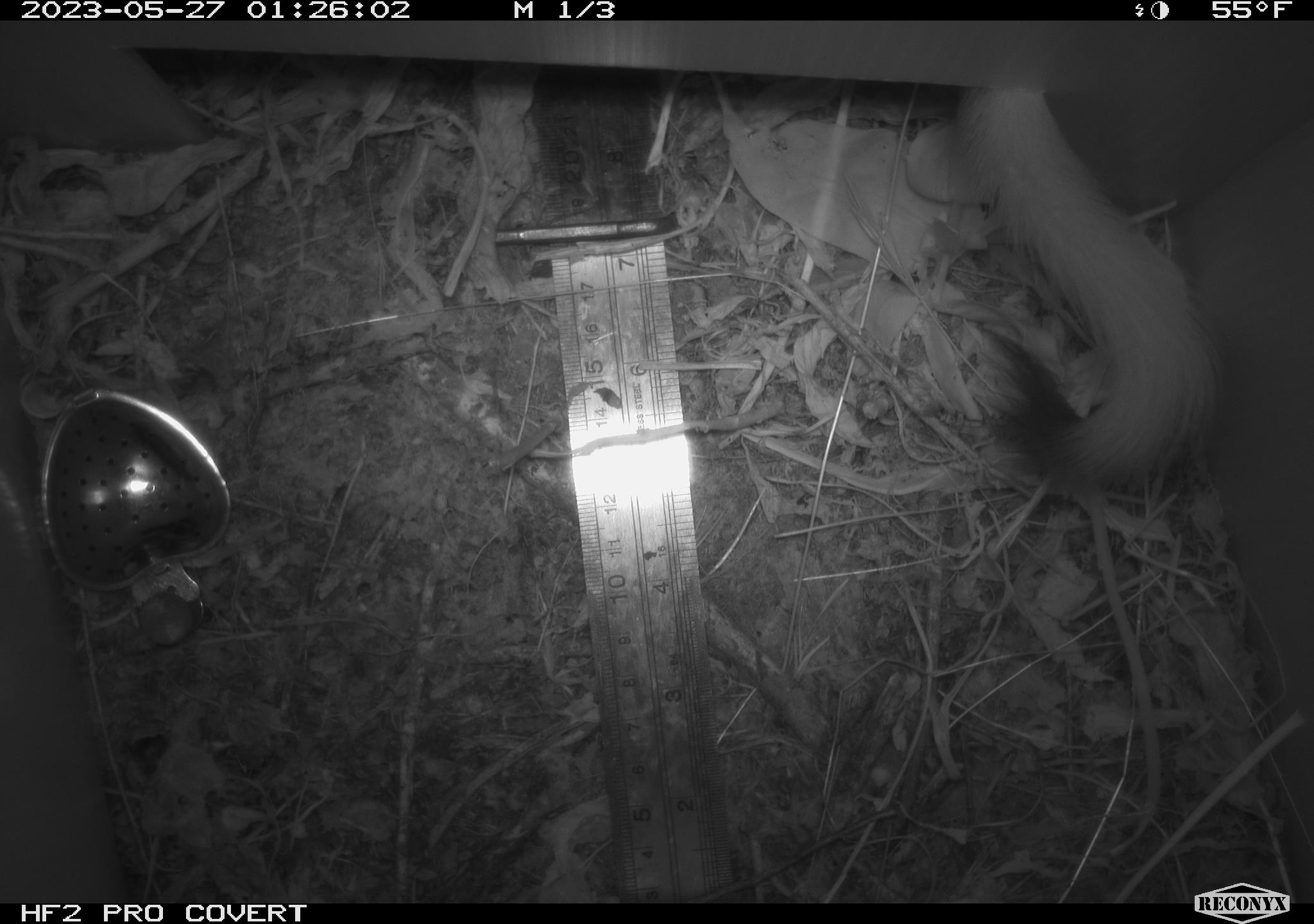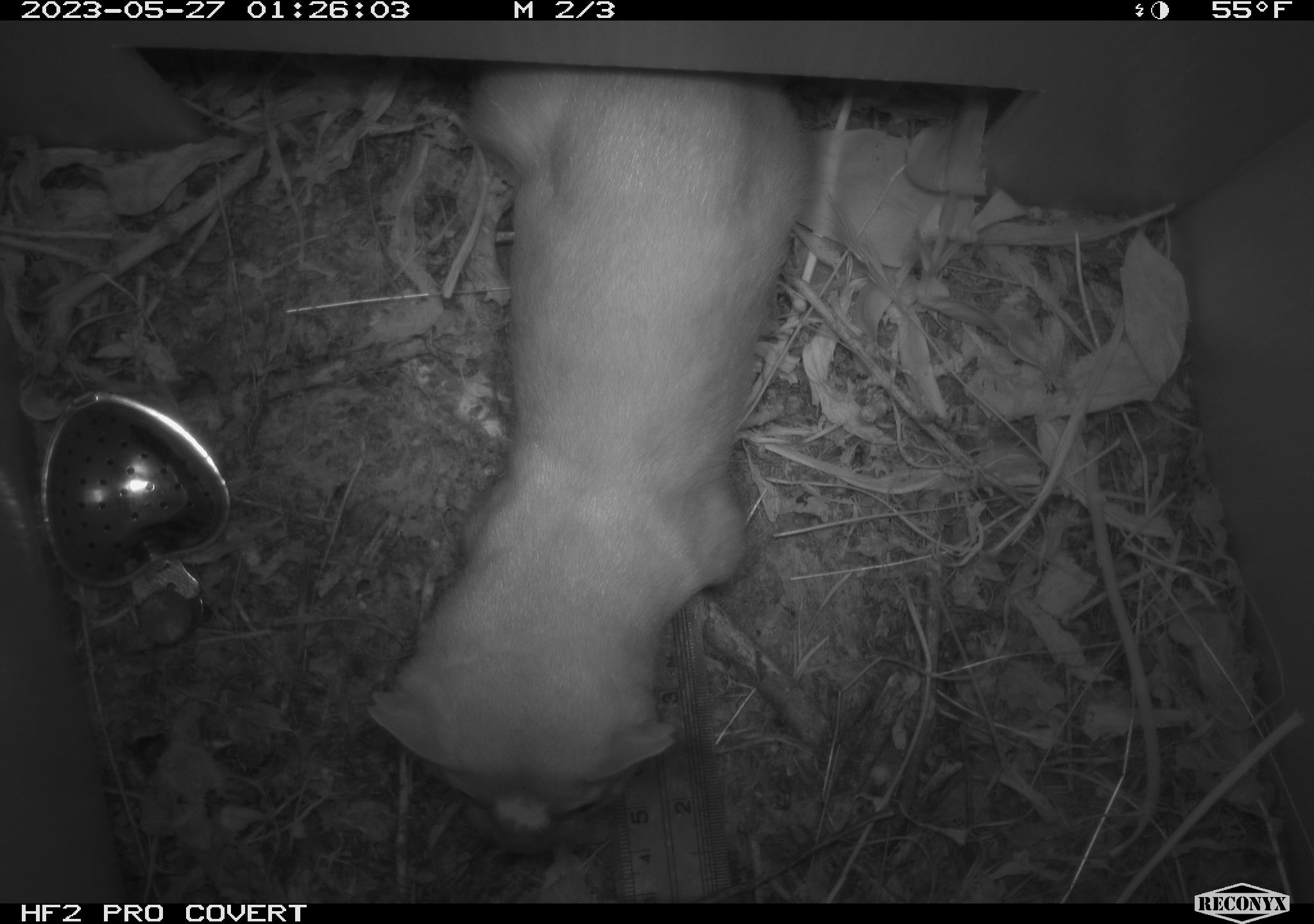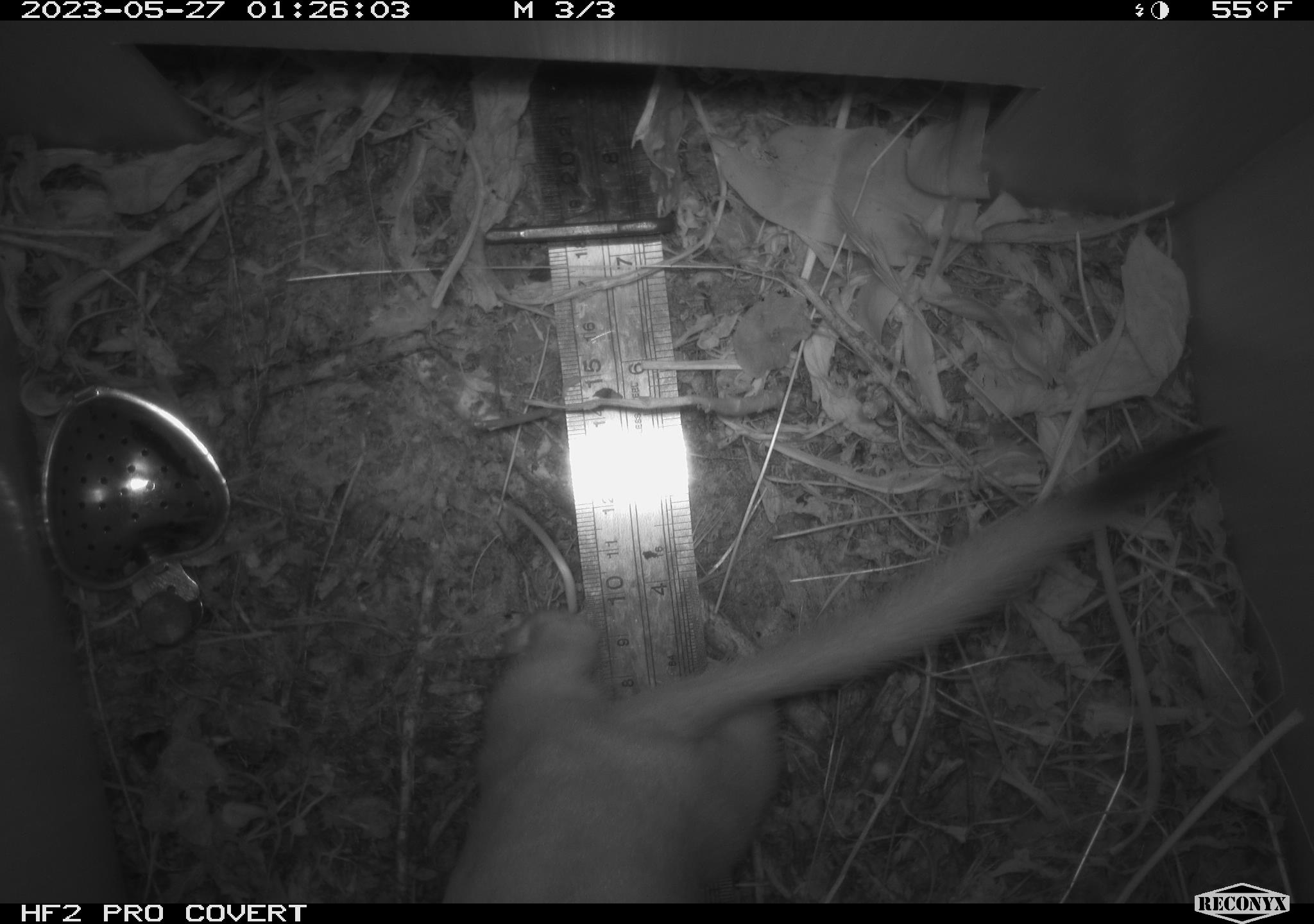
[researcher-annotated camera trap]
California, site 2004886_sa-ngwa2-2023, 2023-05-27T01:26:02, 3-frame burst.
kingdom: Animalia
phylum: Chordata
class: Mammalia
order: Carnivora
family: Mustelidae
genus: Neogale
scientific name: Neogale frenata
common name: long-tailed weasel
Long-tailed weasel (Neogale frenata).